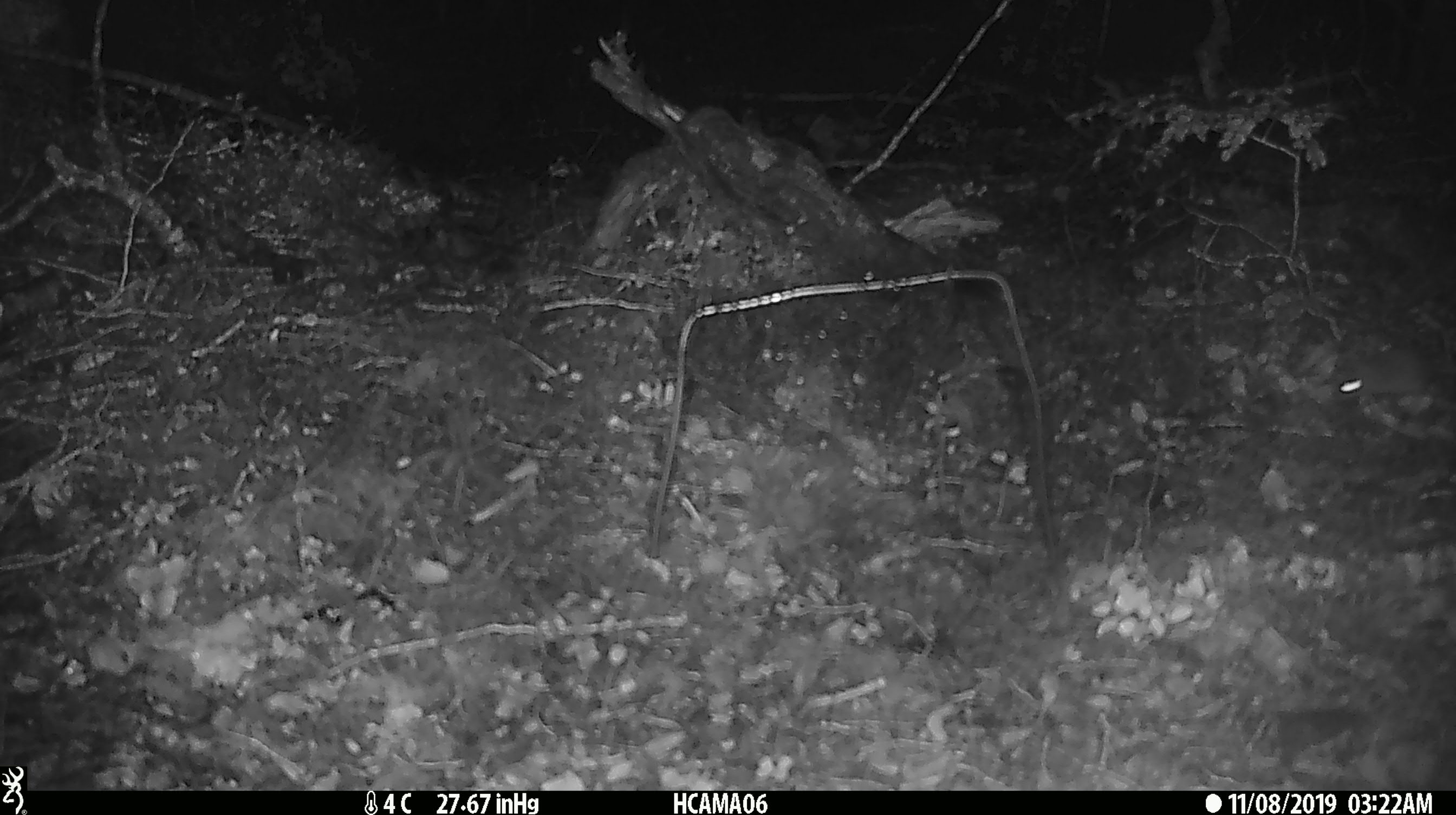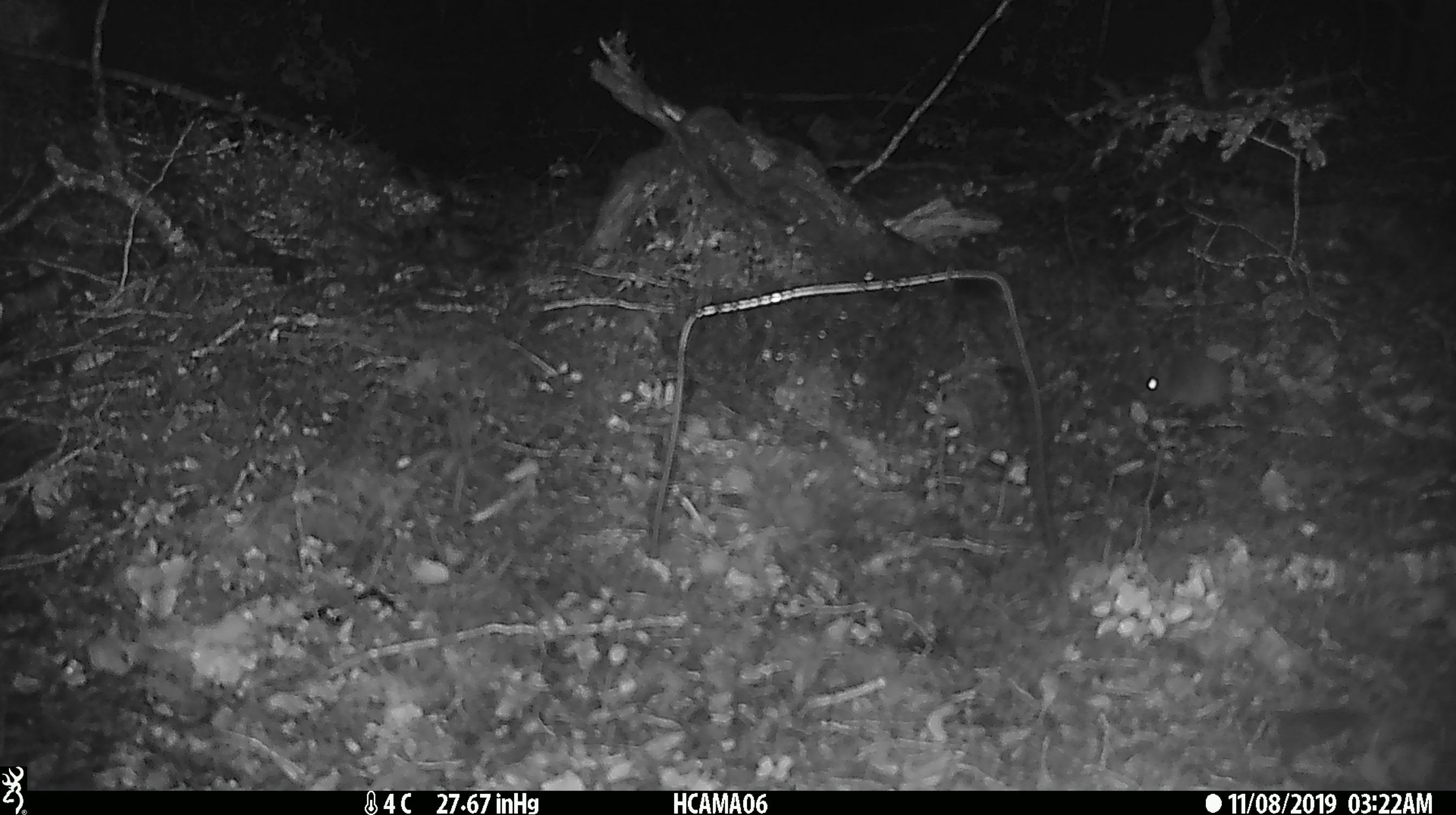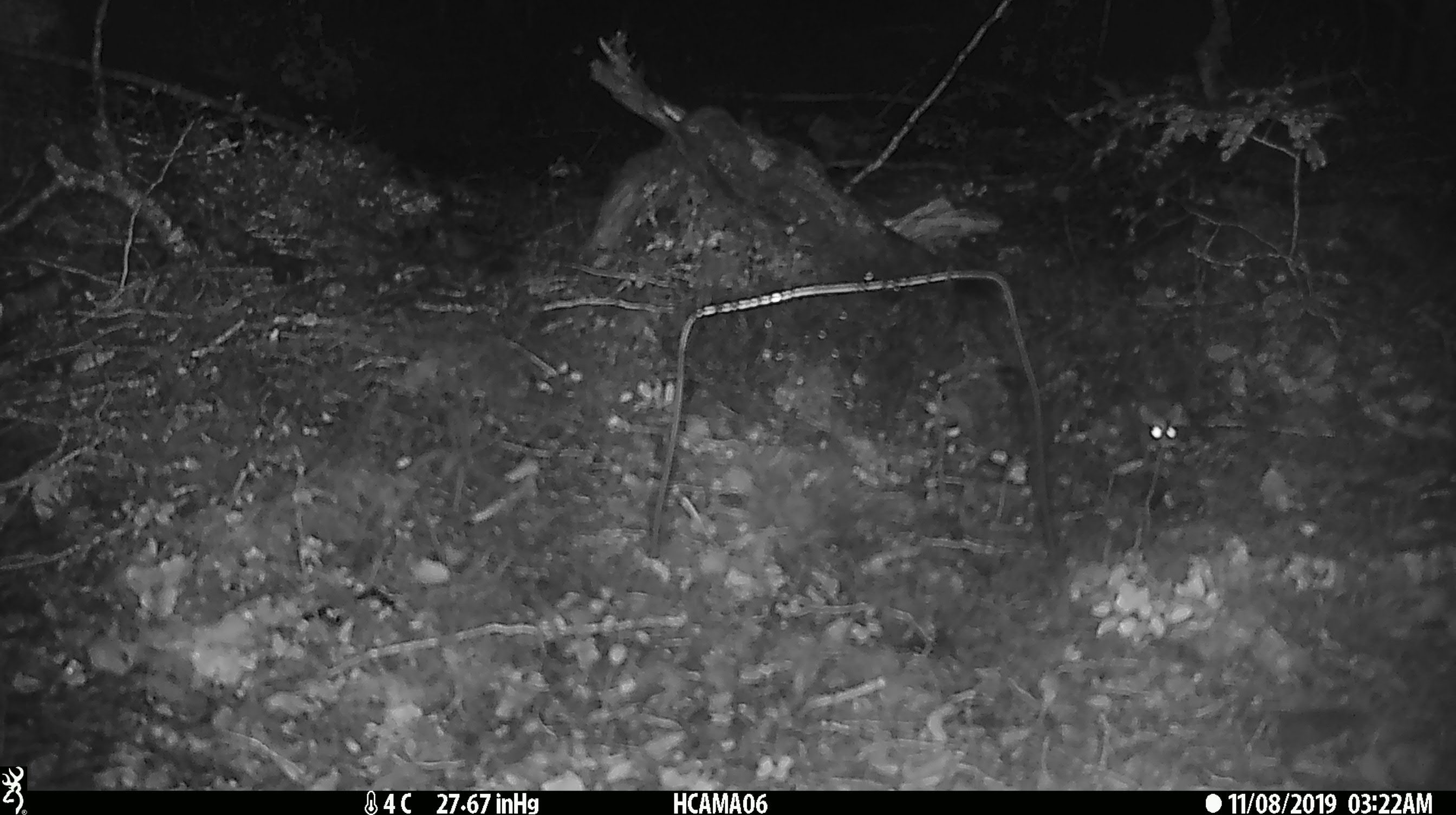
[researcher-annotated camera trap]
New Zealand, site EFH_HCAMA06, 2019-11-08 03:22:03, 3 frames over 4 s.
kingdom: Animalia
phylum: Chordata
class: Mammalia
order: Rodentia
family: Muridae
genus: Mus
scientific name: Mus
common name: mouse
Mouse (Mus).